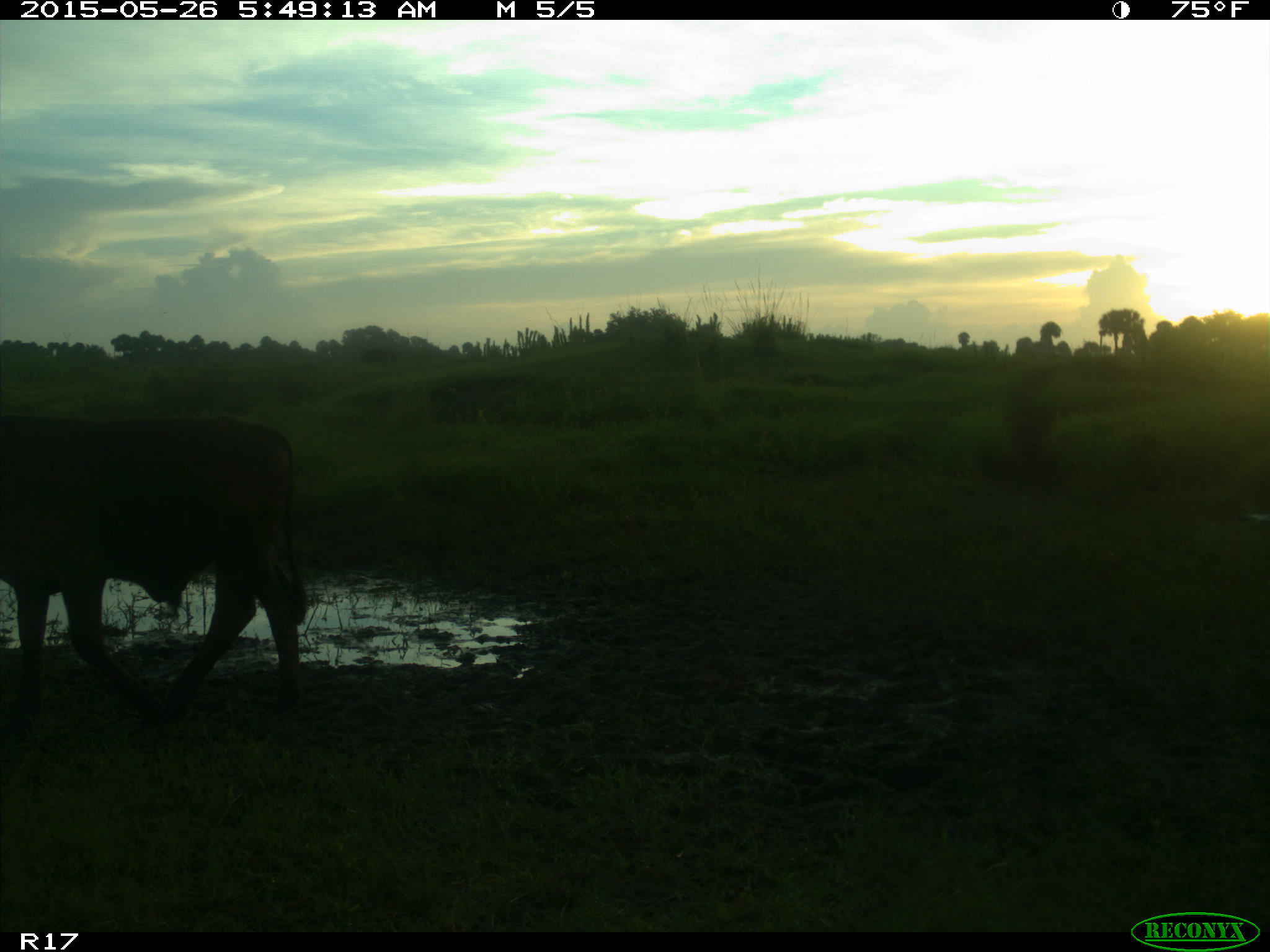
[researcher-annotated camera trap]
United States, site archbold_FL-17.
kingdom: Animalia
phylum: Chordata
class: Mammalia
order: Artiodactyla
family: Bovidae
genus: Bos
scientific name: Bos taurus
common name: domestic cow